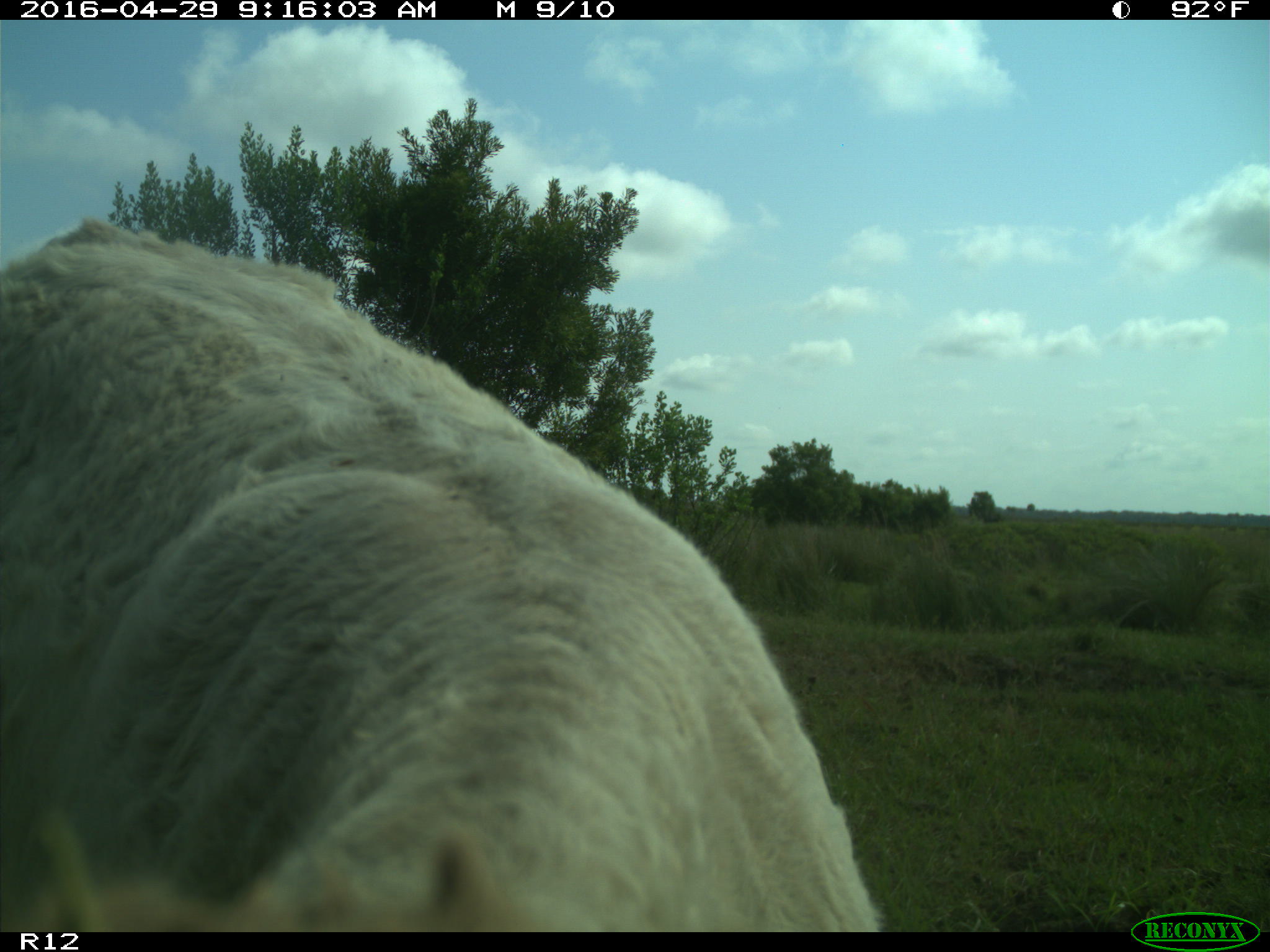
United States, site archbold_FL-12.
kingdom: Animalia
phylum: Chordata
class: Mammalia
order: Artiodactyla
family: Bovidae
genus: Bos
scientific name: Bos taurus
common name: domestic cow